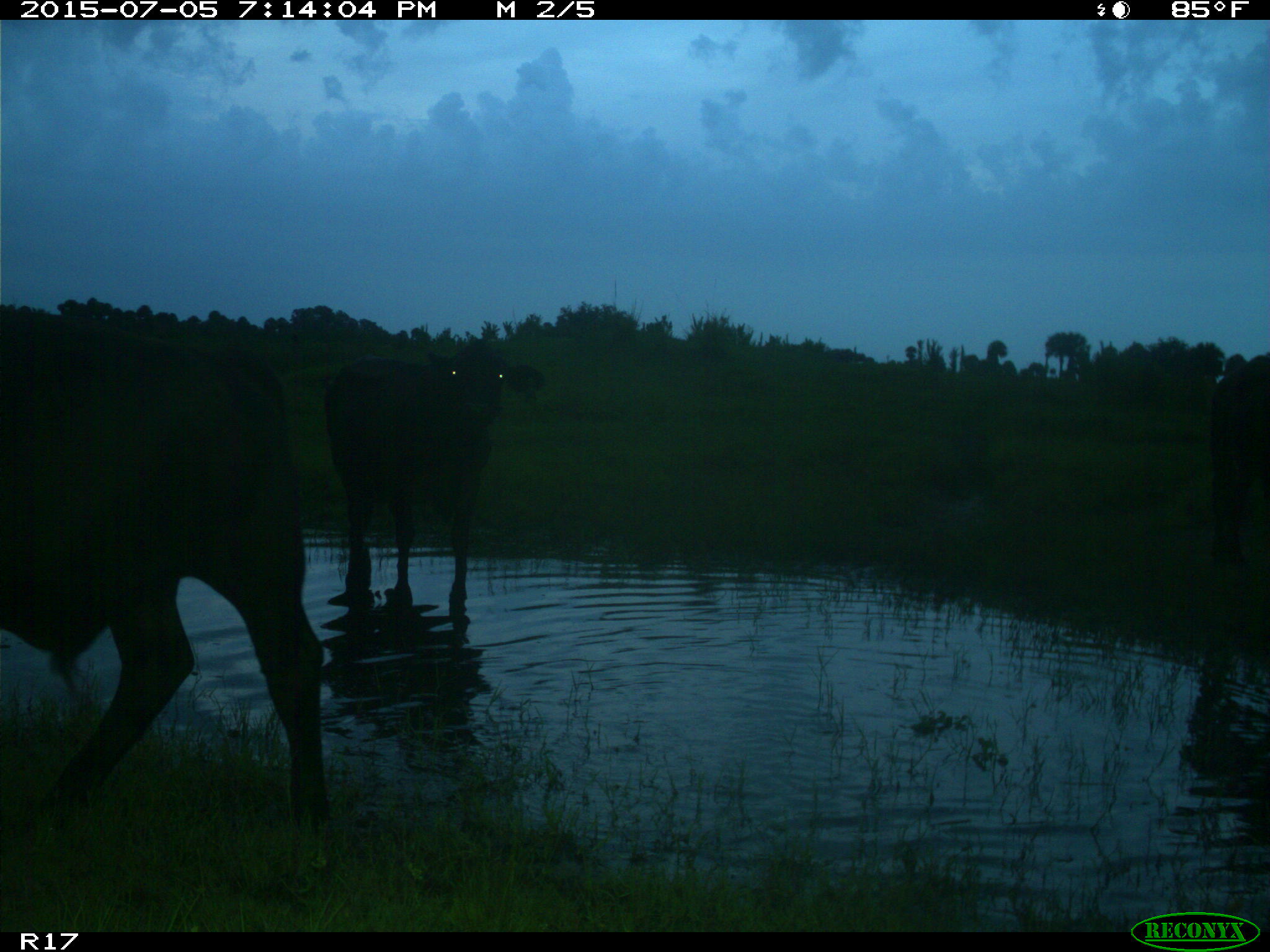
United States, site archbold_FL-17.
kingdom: Animalia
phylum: Chordata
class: Mammalia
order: Artiodactyla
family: Bovidae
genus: Bos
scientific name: Bos taurus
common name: domestic cow